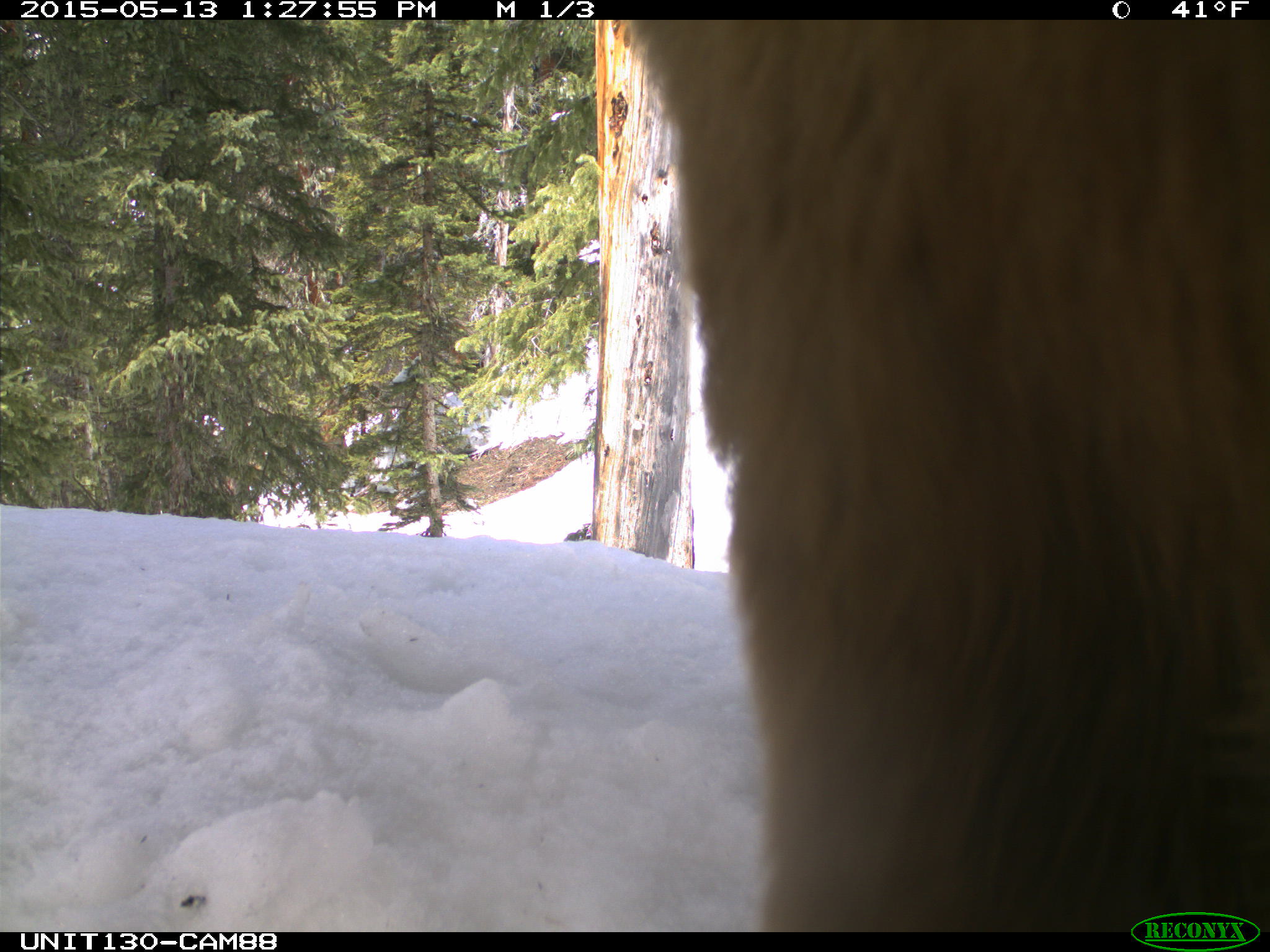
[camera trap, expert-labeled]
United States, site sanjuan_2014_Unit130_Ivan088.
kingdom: Animalia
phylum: Chordata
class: Mammalia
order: Carnivora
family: Ursidae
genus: Ursus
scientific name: Ursus americanus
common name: american black bear